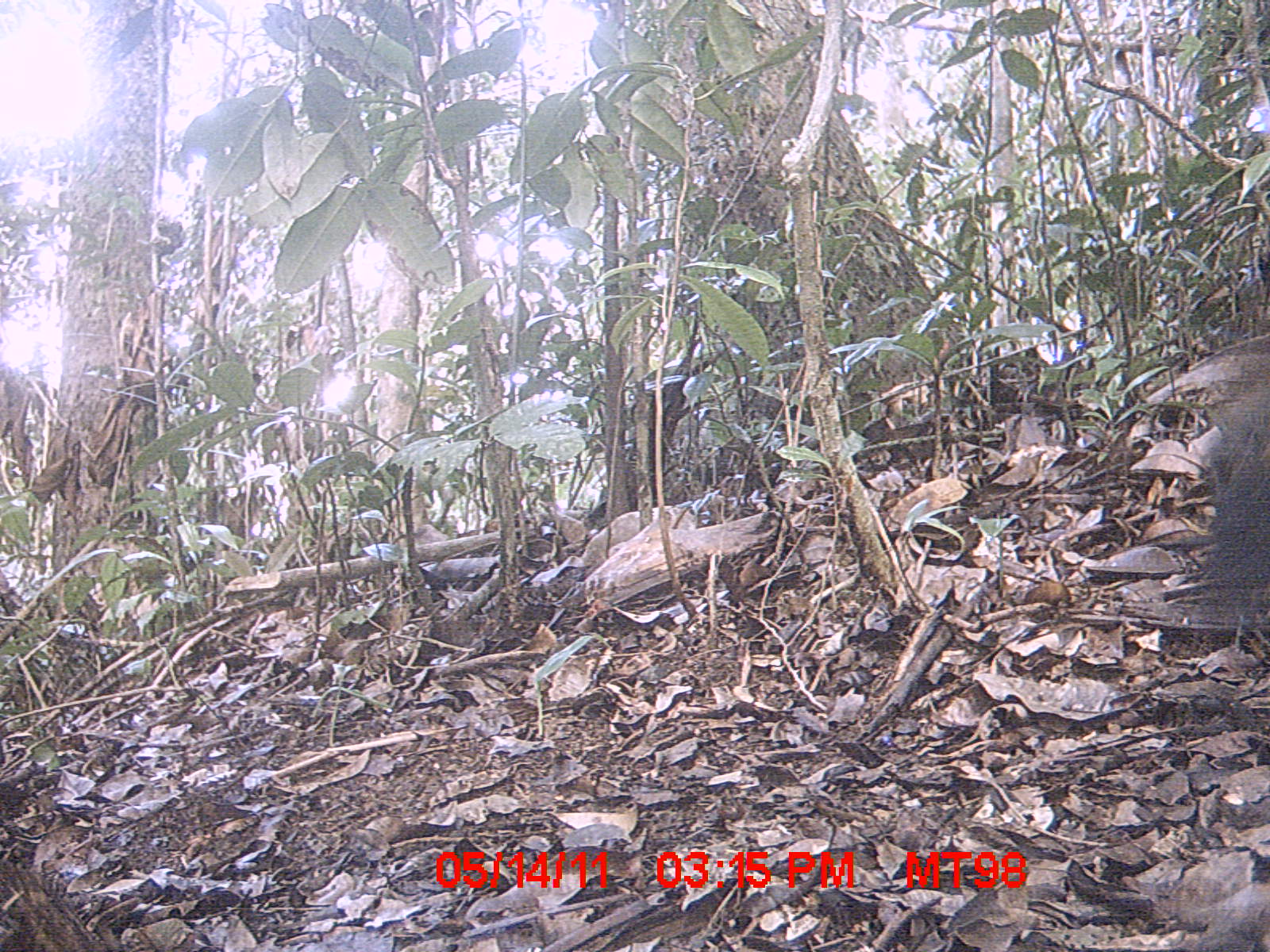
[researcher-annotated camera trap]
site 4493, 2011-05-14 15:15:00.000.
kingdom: Animalia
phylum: Chordata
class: Aves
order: Cuculiformes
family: Cuculidae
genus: Coua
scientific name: Coua serriana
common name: red-breasted coua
Coua serriana (red-breasted coua), count 1.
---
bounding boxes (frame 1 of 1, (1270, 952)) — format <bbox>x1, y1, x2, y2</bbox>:
coua serriana: <bbox>1176, 394, 1270, 630</bbox>